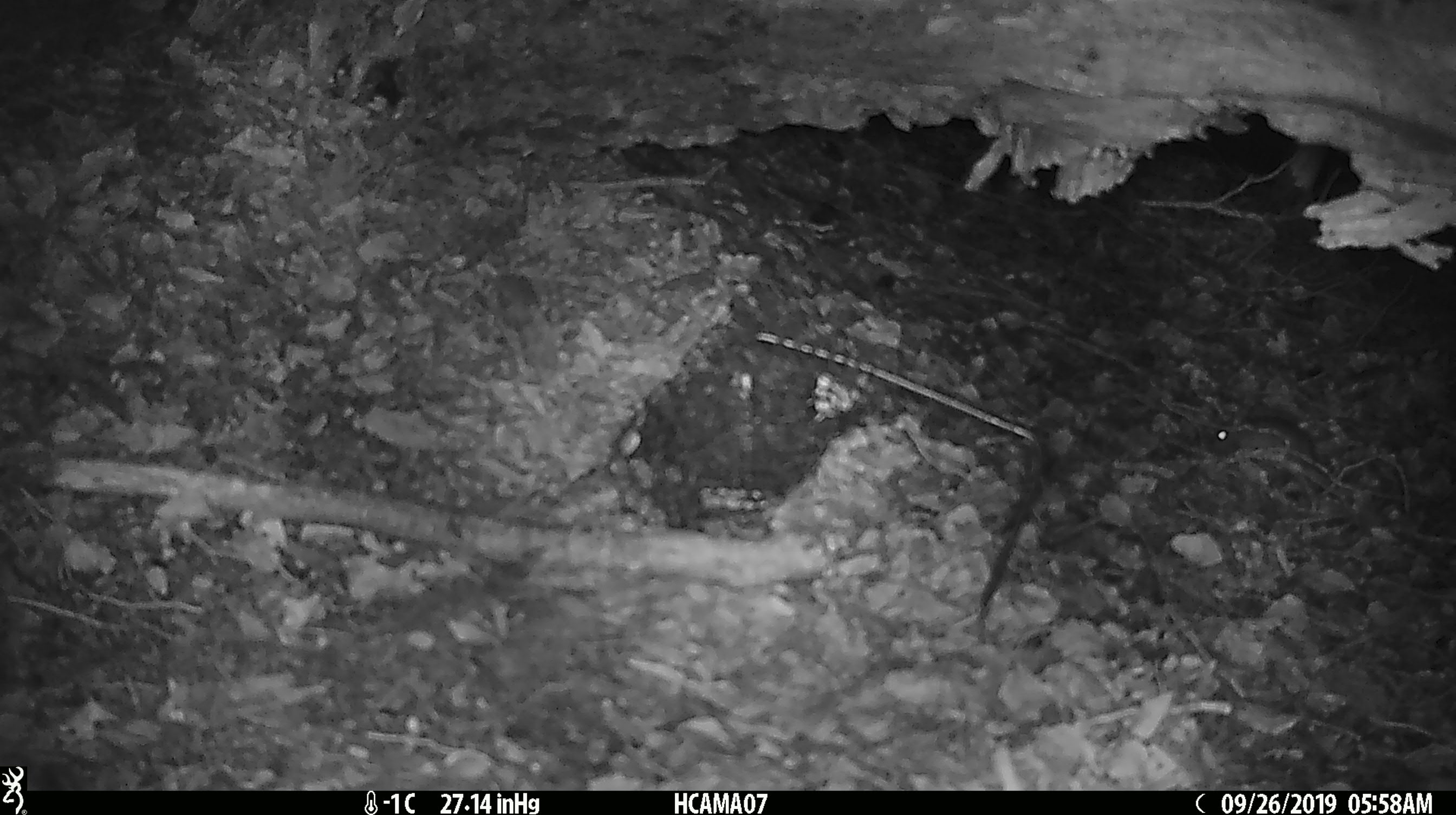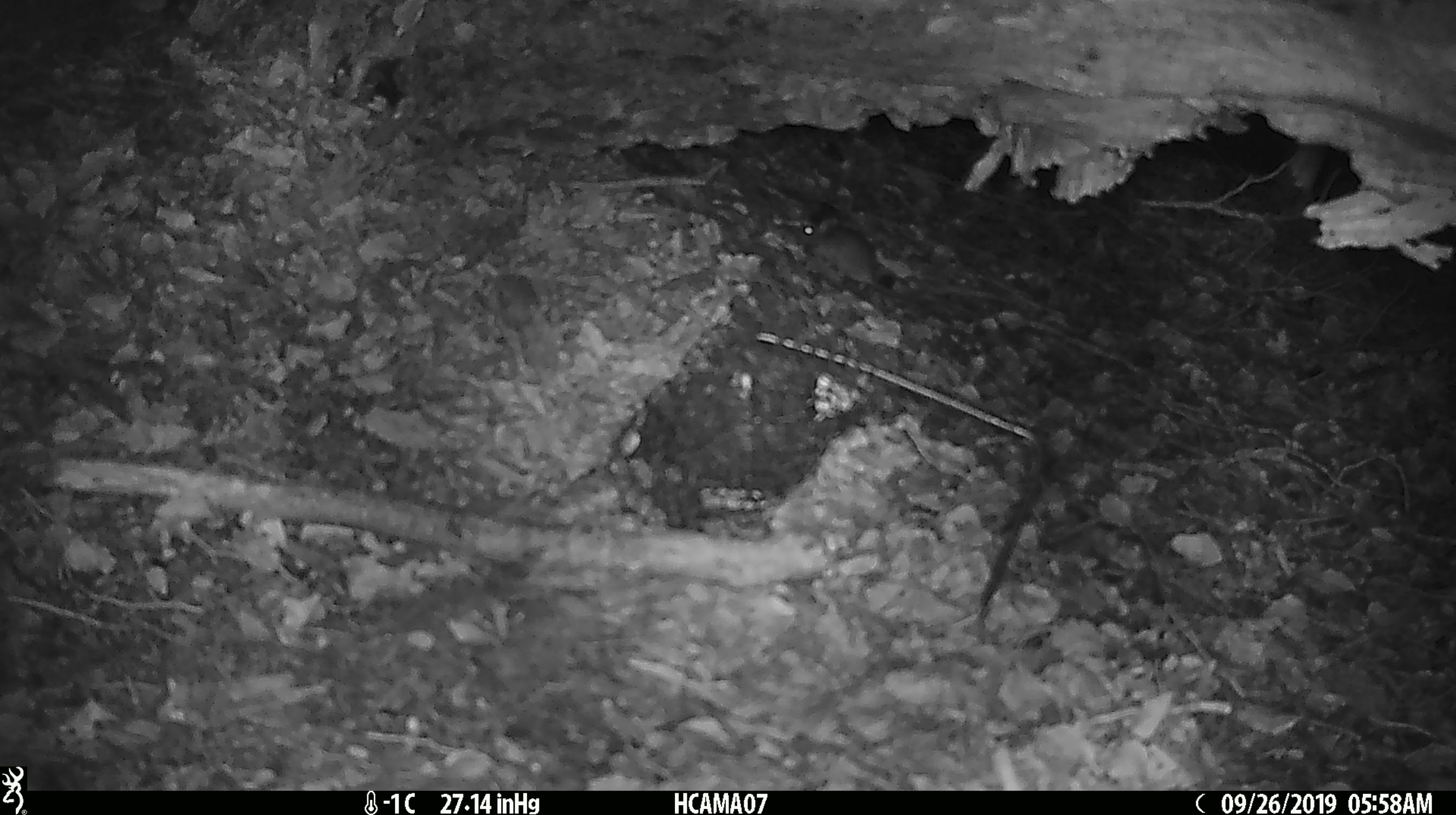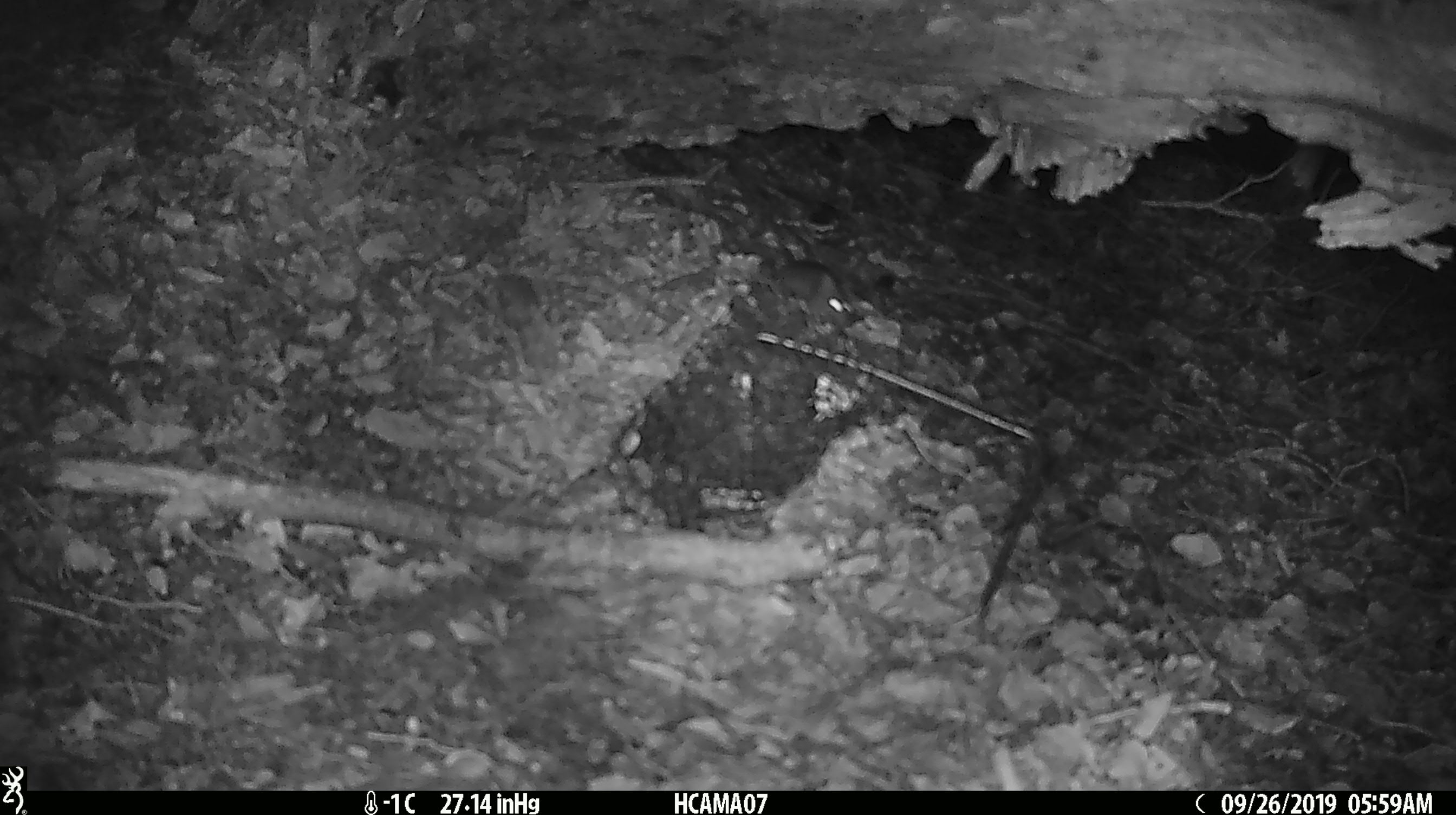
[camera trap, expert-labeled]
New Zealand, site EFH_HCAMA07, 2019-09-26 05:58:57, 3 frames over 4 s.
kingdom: Animalia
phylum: Chordata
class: Mammalia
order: Rodentia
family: Muridae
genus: Mus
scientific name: Mus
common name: mouse